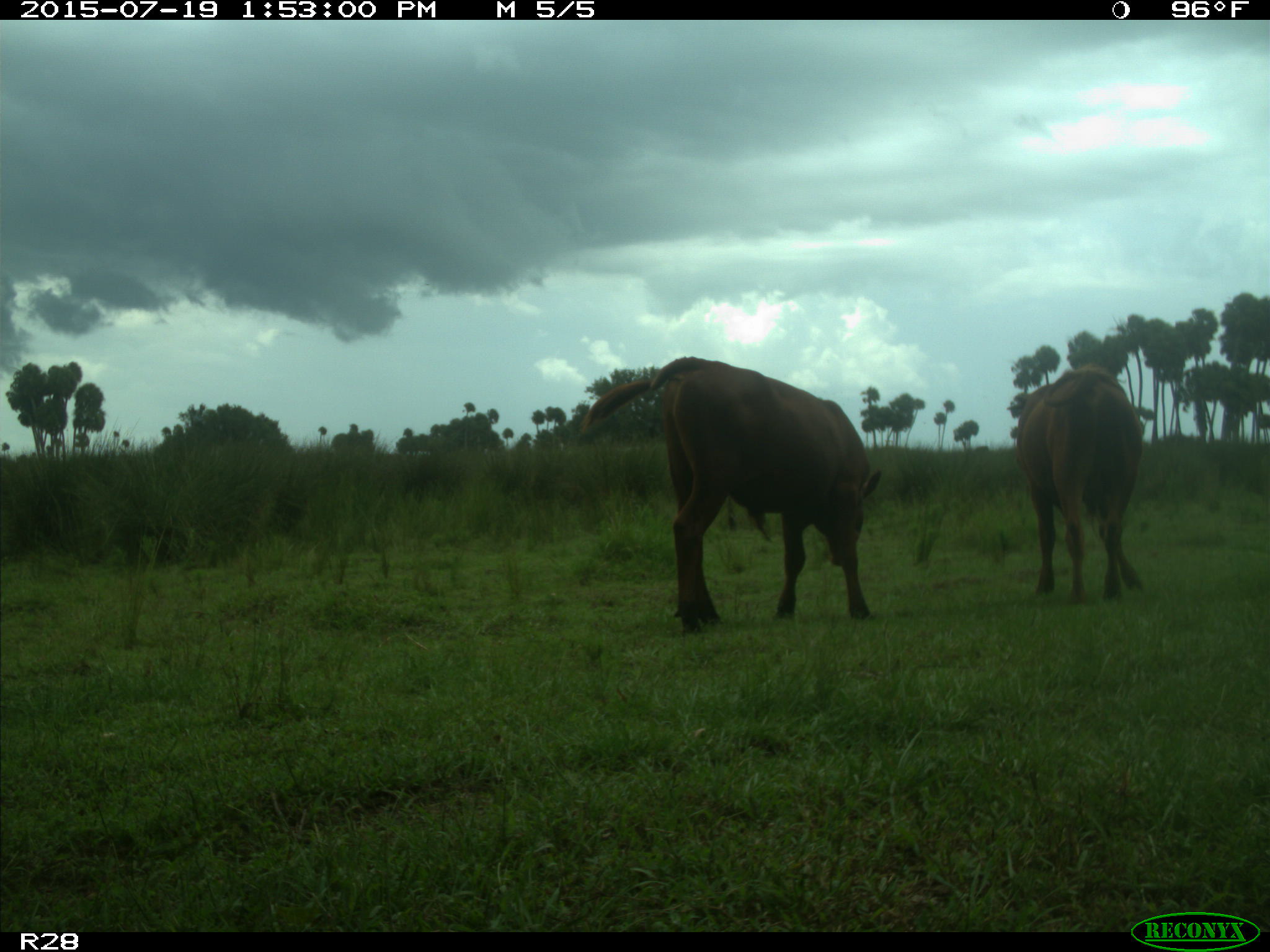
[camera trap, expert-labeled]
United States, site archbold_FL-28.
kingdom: Animalia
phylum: Chordata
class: Mammalia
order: Artiodactyla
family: Bovidae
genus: Bos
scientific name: Bos taurus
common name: domestic cow